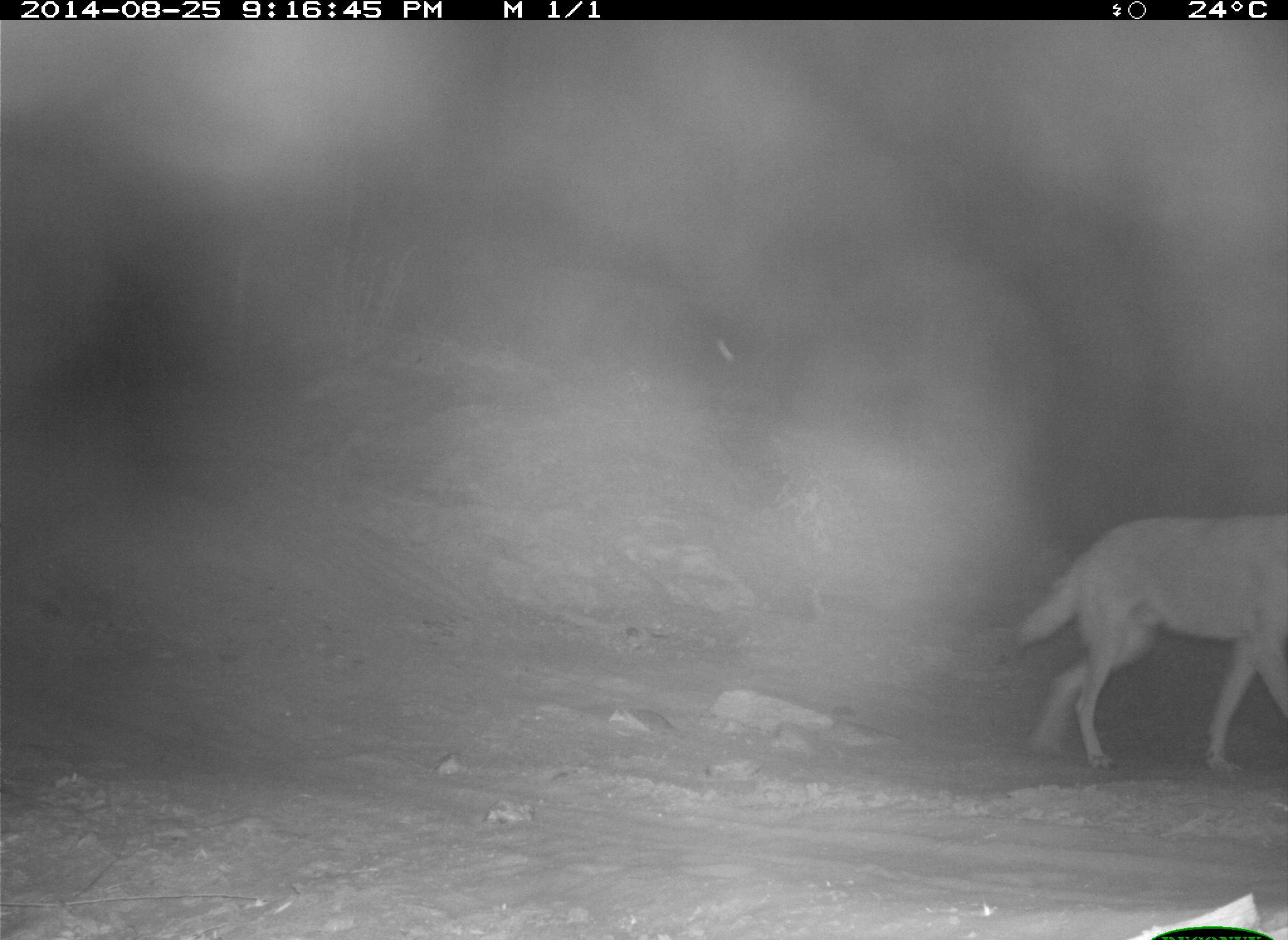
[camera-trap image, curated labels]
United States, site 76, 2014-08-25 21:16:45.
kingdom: Animalia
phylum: Chordata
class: Mammalia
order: Carnivora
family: Canidae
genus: Canis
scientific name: Canis latrans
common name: coyote